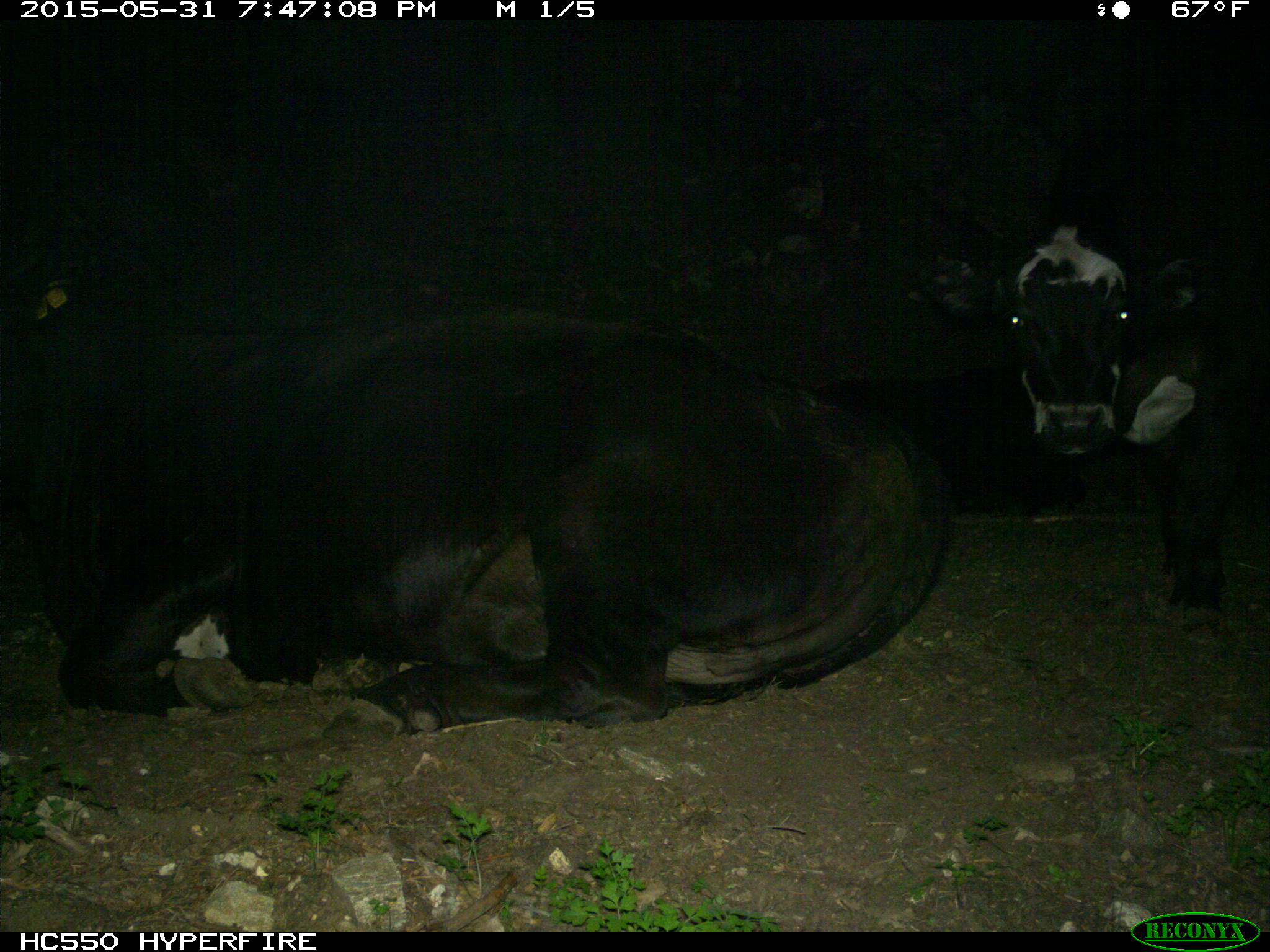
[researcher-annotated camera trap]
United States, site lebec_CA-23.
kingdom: Animalia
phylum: Chordata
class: Mammalia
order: Artiodactyla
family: Bovidae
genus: Bos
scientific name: Bos taurus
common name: domestic cow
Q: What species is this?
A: Bos taurus (domestic cow).